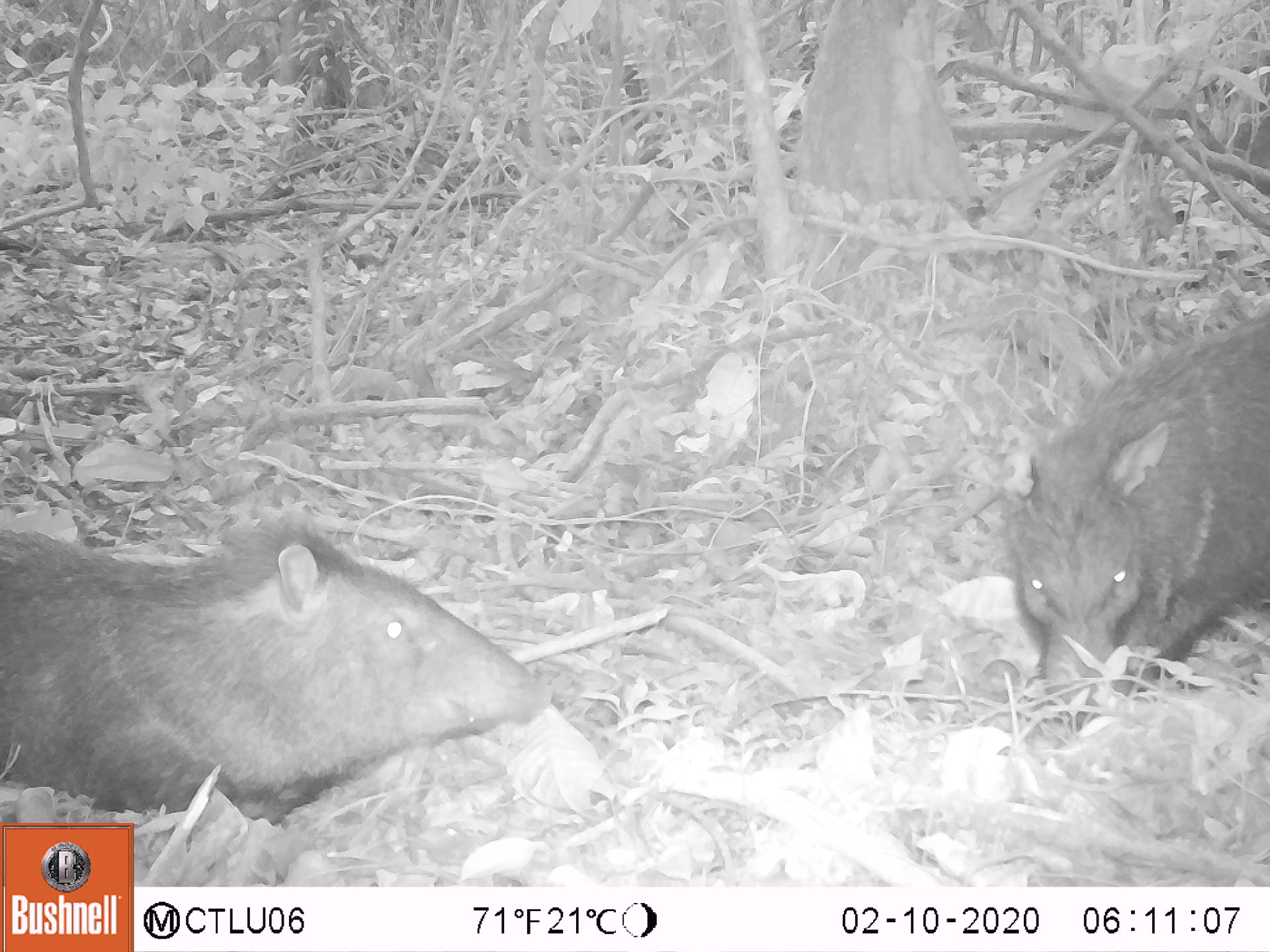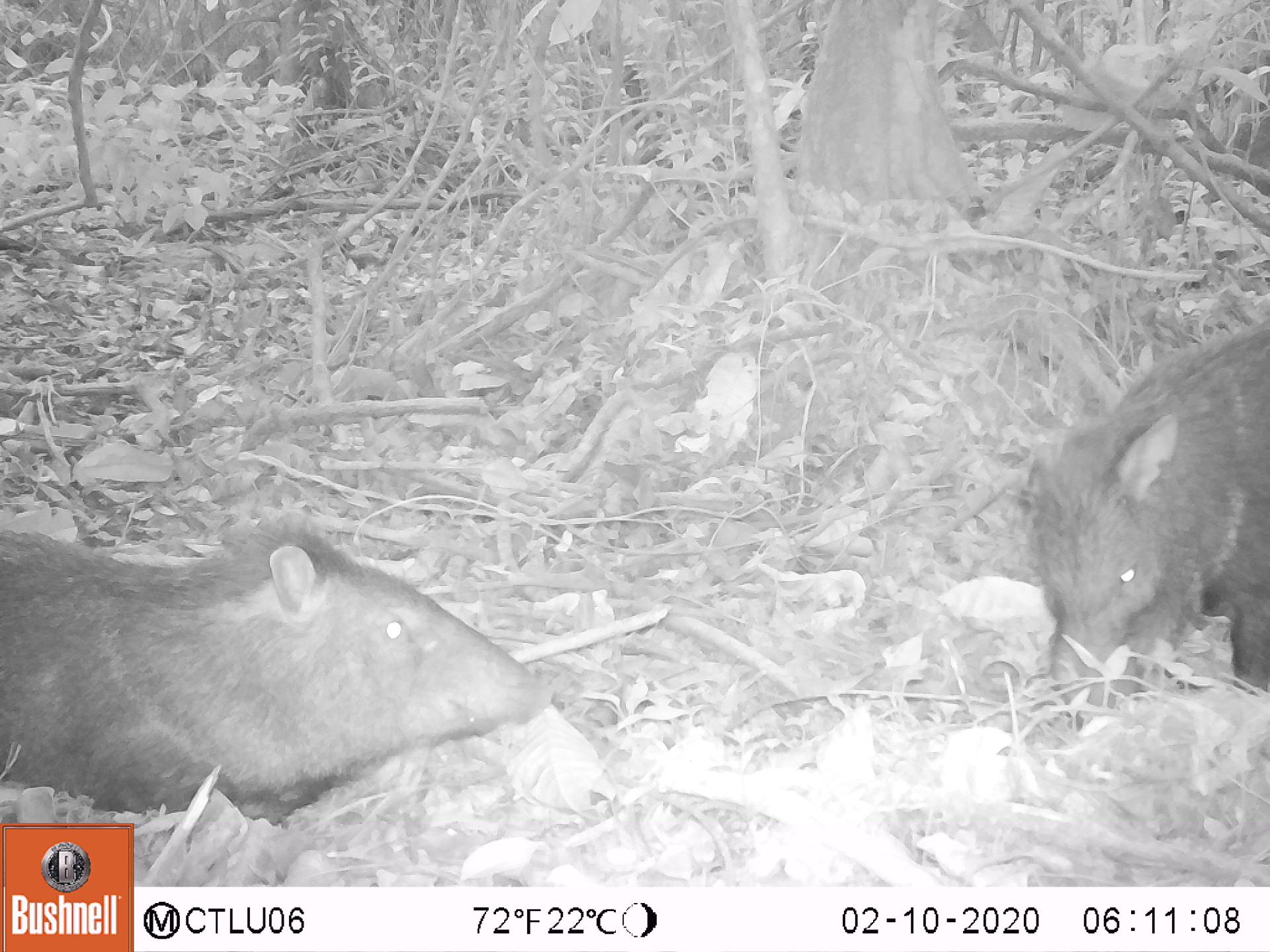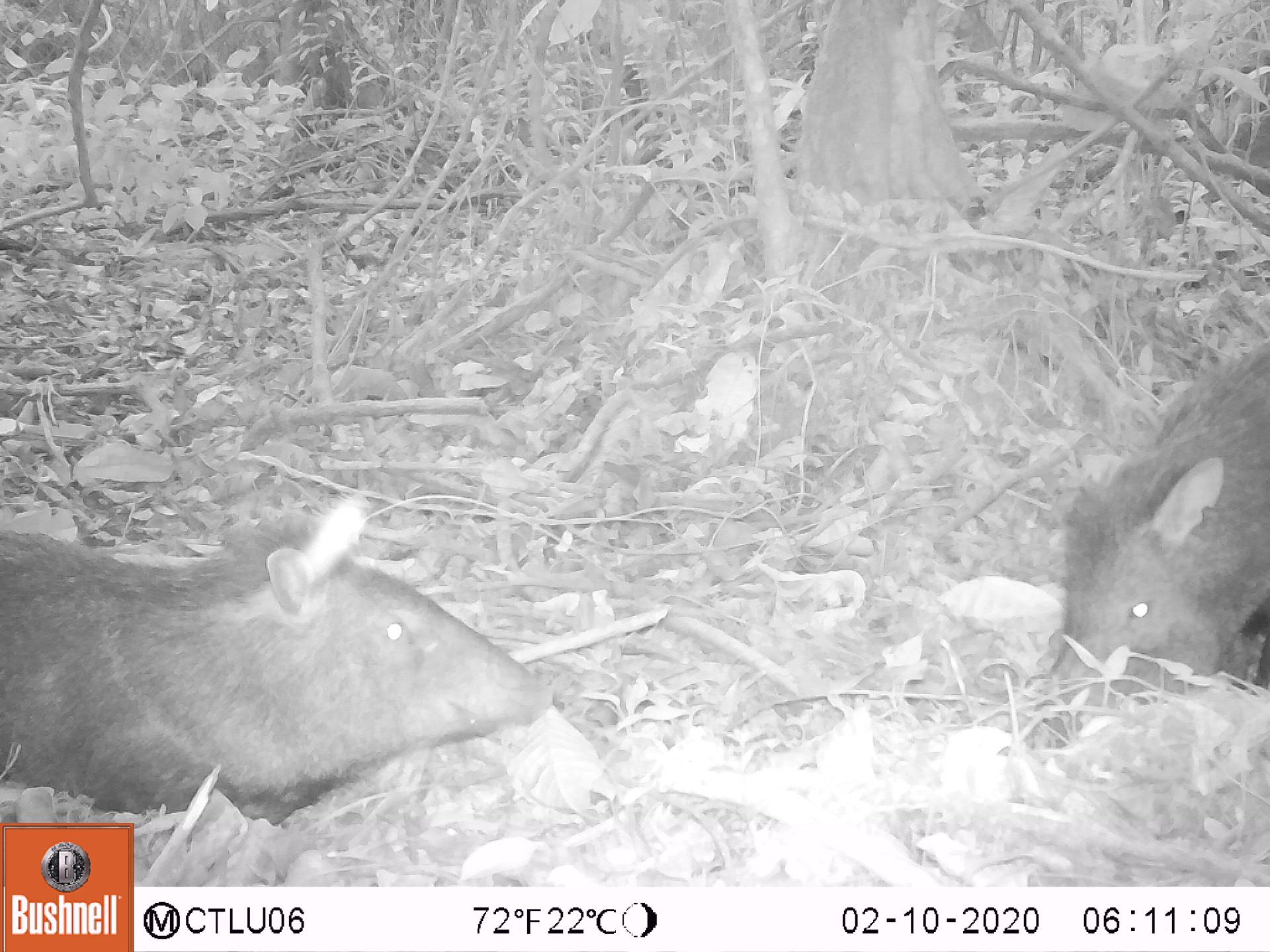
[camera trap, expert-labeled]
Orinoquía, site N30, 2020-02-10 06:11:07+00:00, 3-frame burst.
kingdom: Animalia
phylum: Chordata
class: Mammalia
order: Artiodactyla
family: Tayassuidae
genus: Pecari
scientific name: Pecari tajacu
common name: collared peccary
Collared peccary (Pecari tajacu).